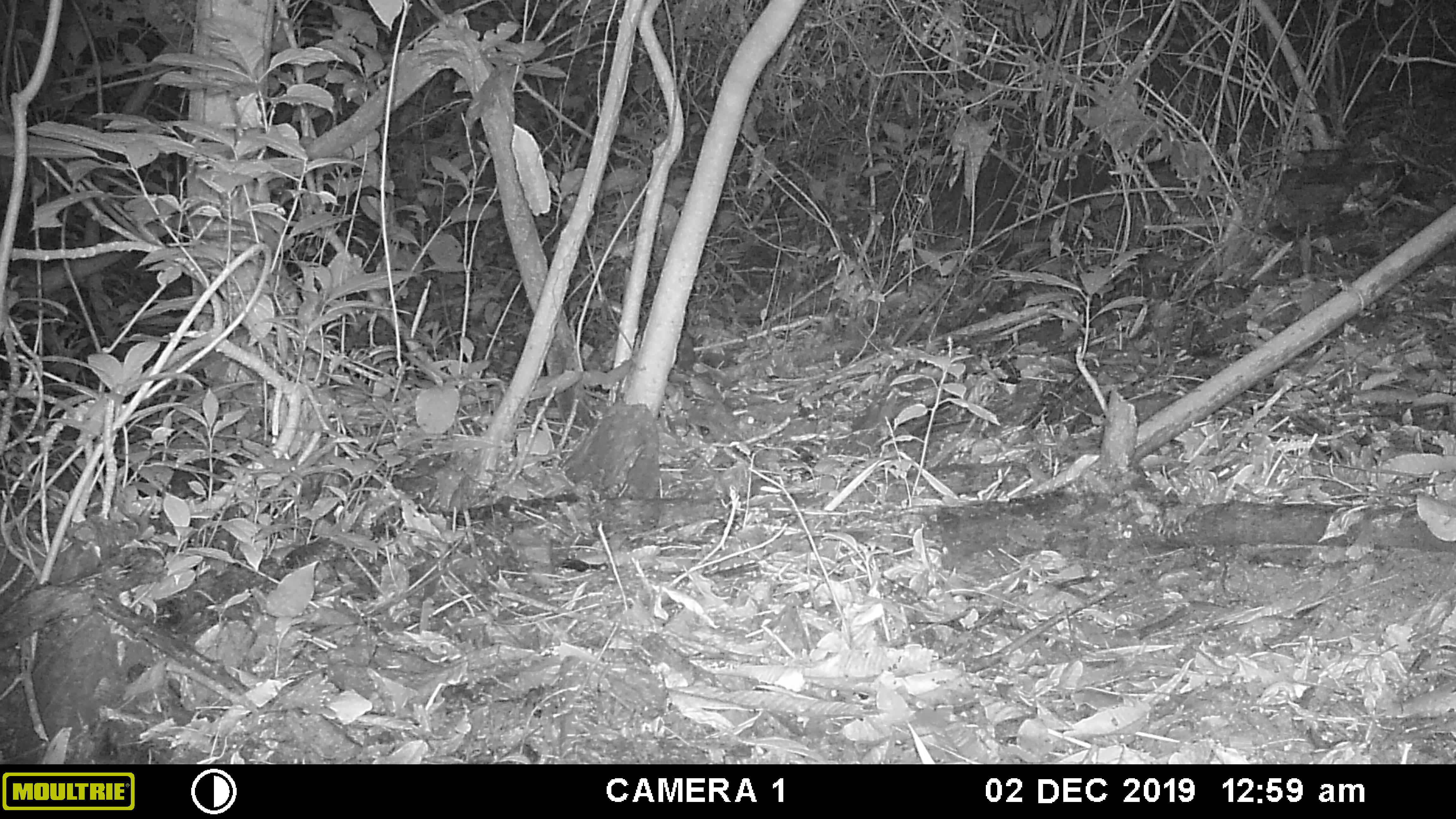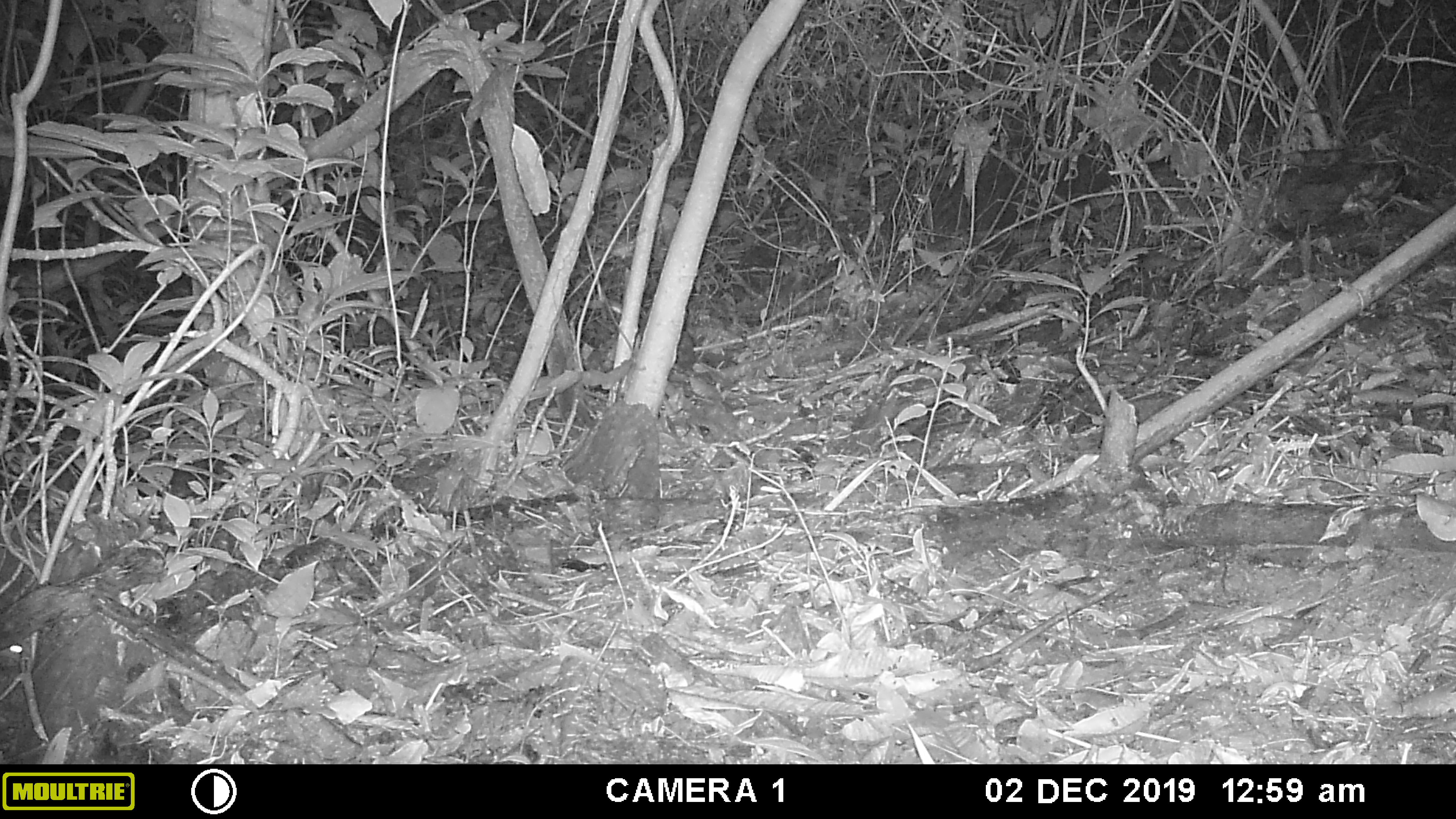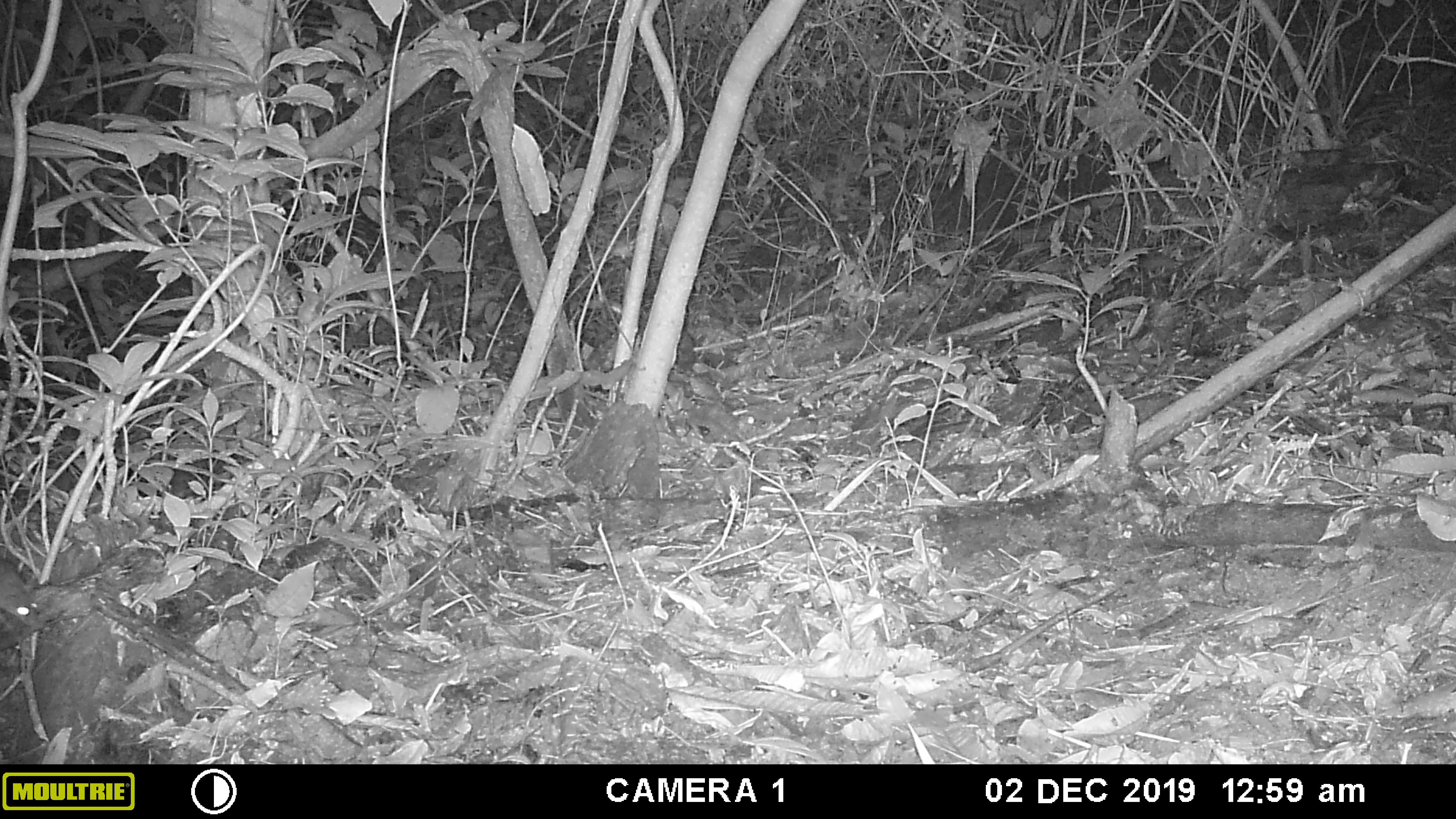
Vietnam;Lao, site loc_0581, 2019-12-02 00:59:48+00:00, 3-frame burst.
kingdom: Animalia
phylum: Chordata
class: Mammalia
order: Rodentia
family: Muridae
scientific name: Muridae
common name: old-world mice and rats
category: unidentified murid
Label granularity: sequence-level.